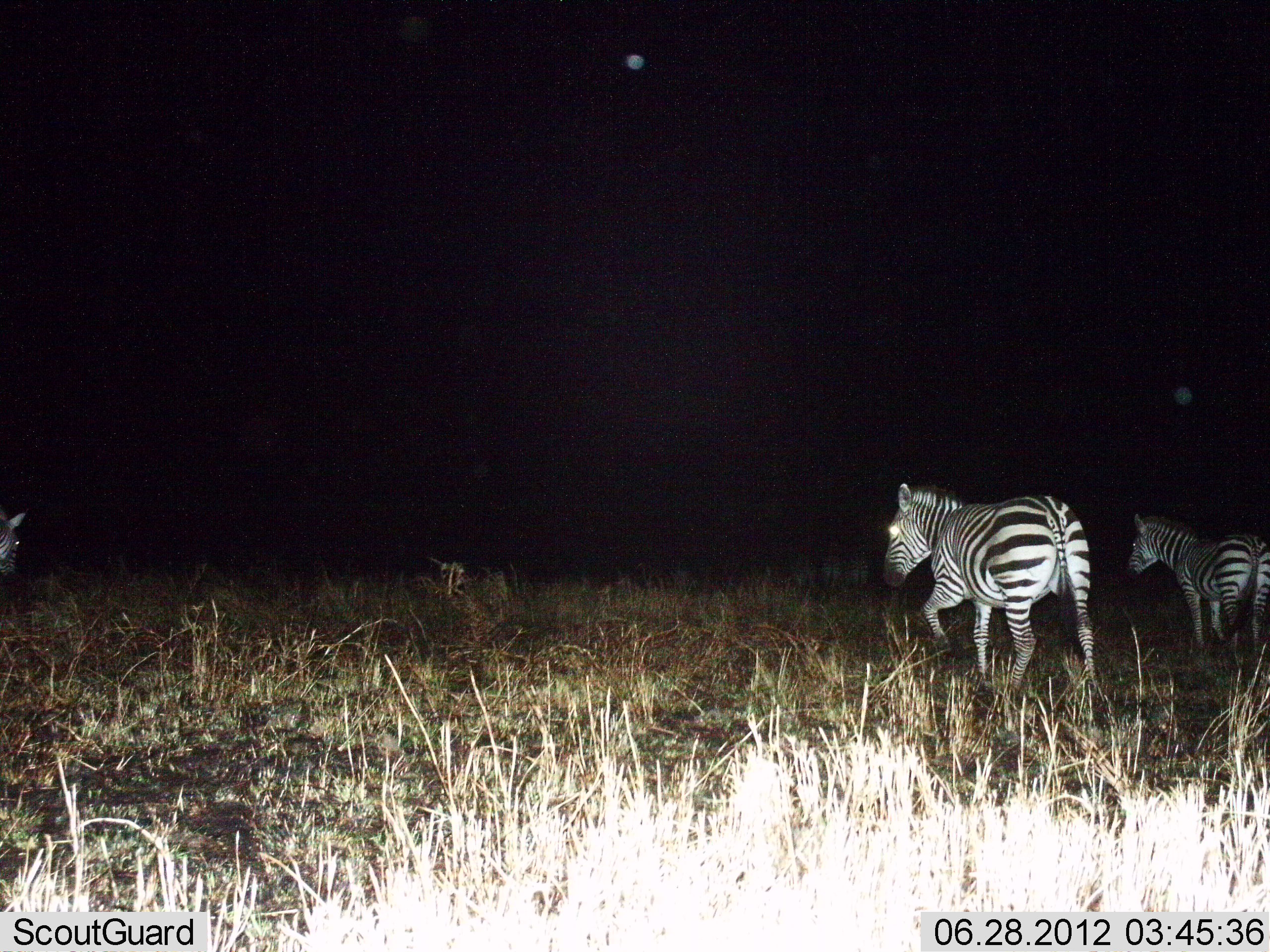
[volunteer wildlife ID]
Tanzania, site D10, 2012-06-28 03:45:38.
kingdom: Animalia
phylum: Chordata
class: Mammalia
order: Perissodactyla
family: Equidae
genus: Equus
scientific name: Equus quagga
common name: plains zebra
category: zebra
Zebra (plains zebra) (Equus quagga), count 3. Behavior (volunteer vote fractions): standing 20%, resting 0%, moving 80%, interacting 0%. Young present (vote fraction): 0%. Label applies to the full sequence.